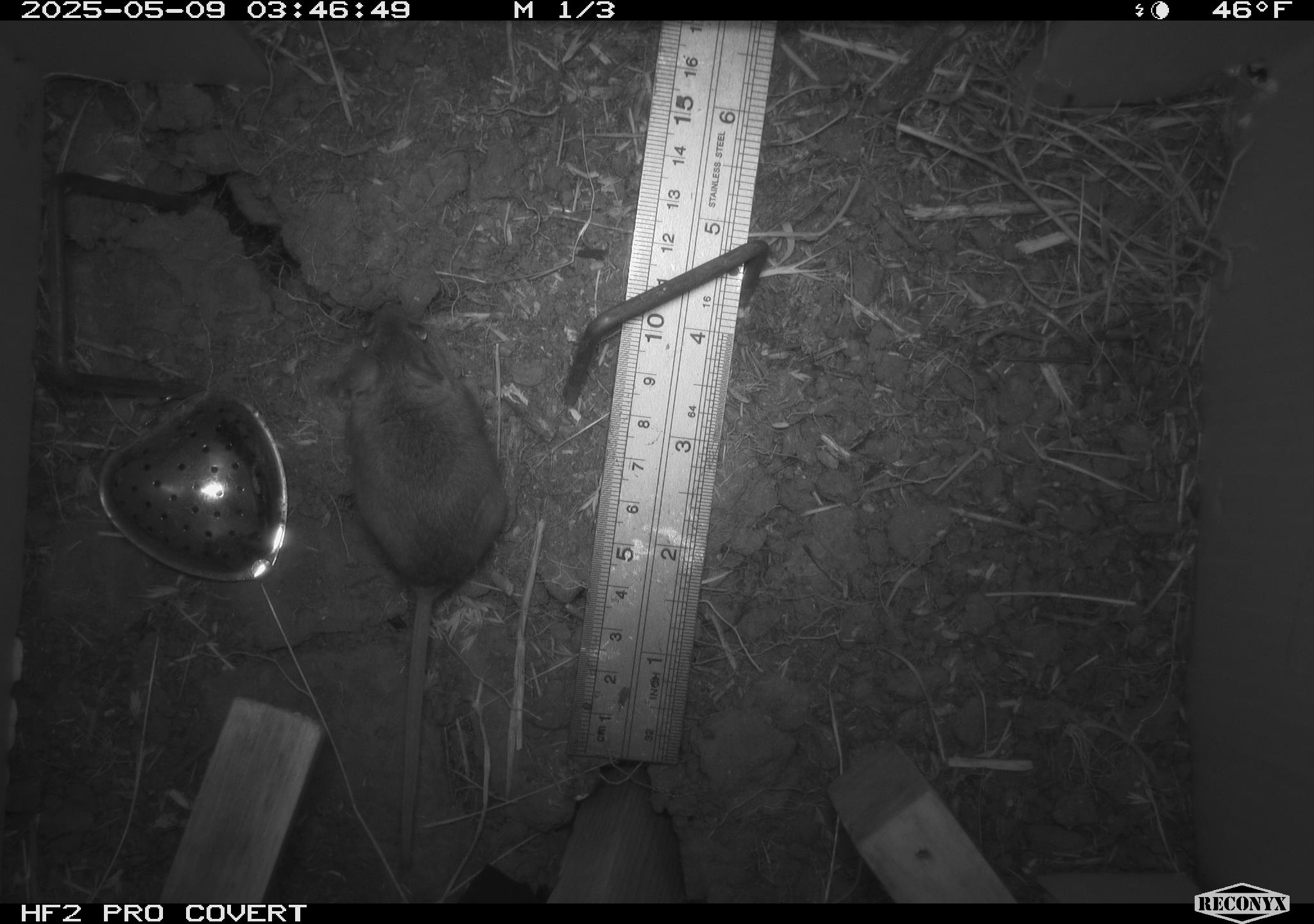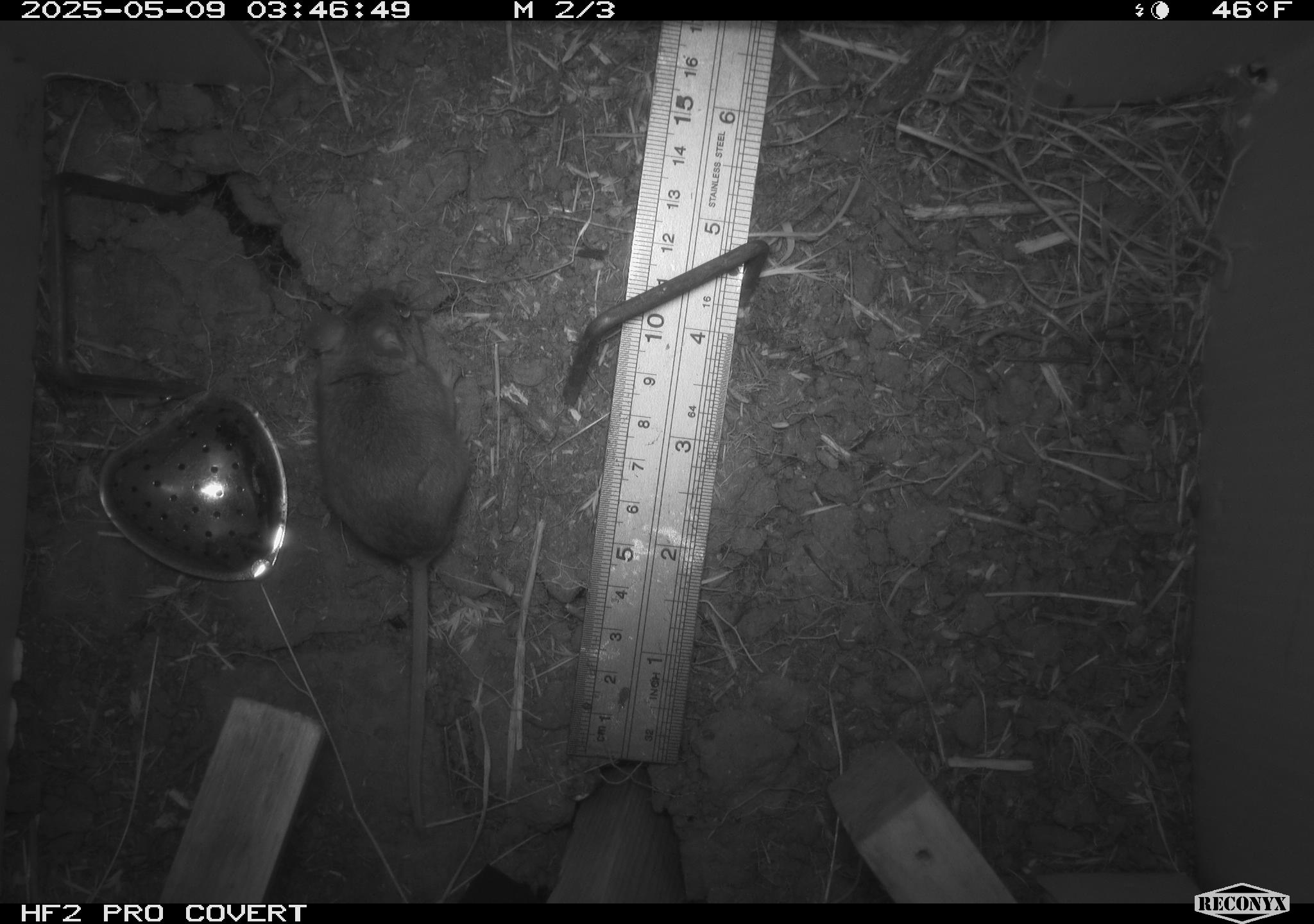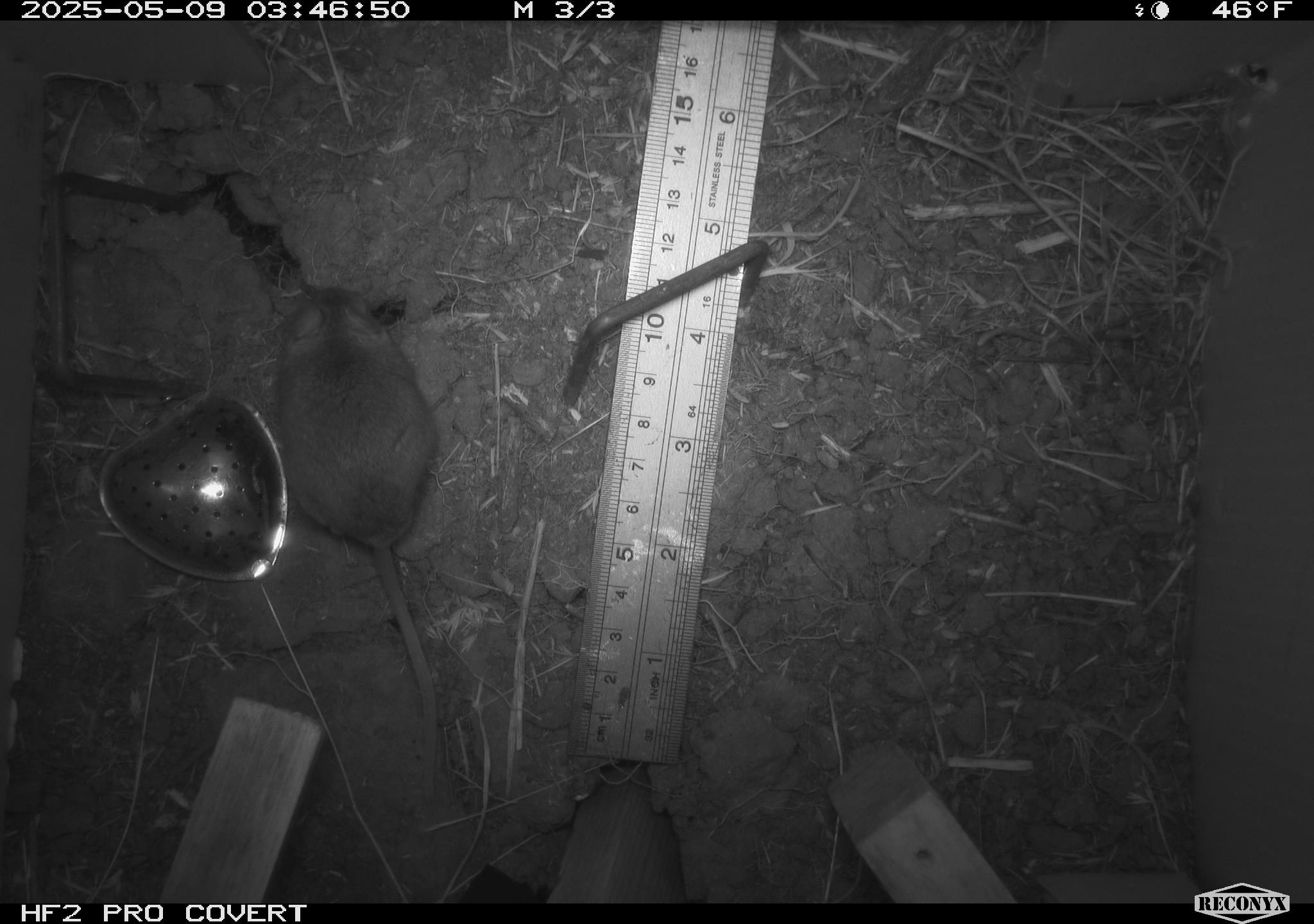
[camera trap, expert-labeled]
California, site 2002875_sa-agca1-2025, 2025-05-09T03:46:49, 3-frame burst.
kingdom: Animalia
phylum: Chordata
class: Mammalia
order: Rodentia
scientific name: Rodentia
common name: mouse species